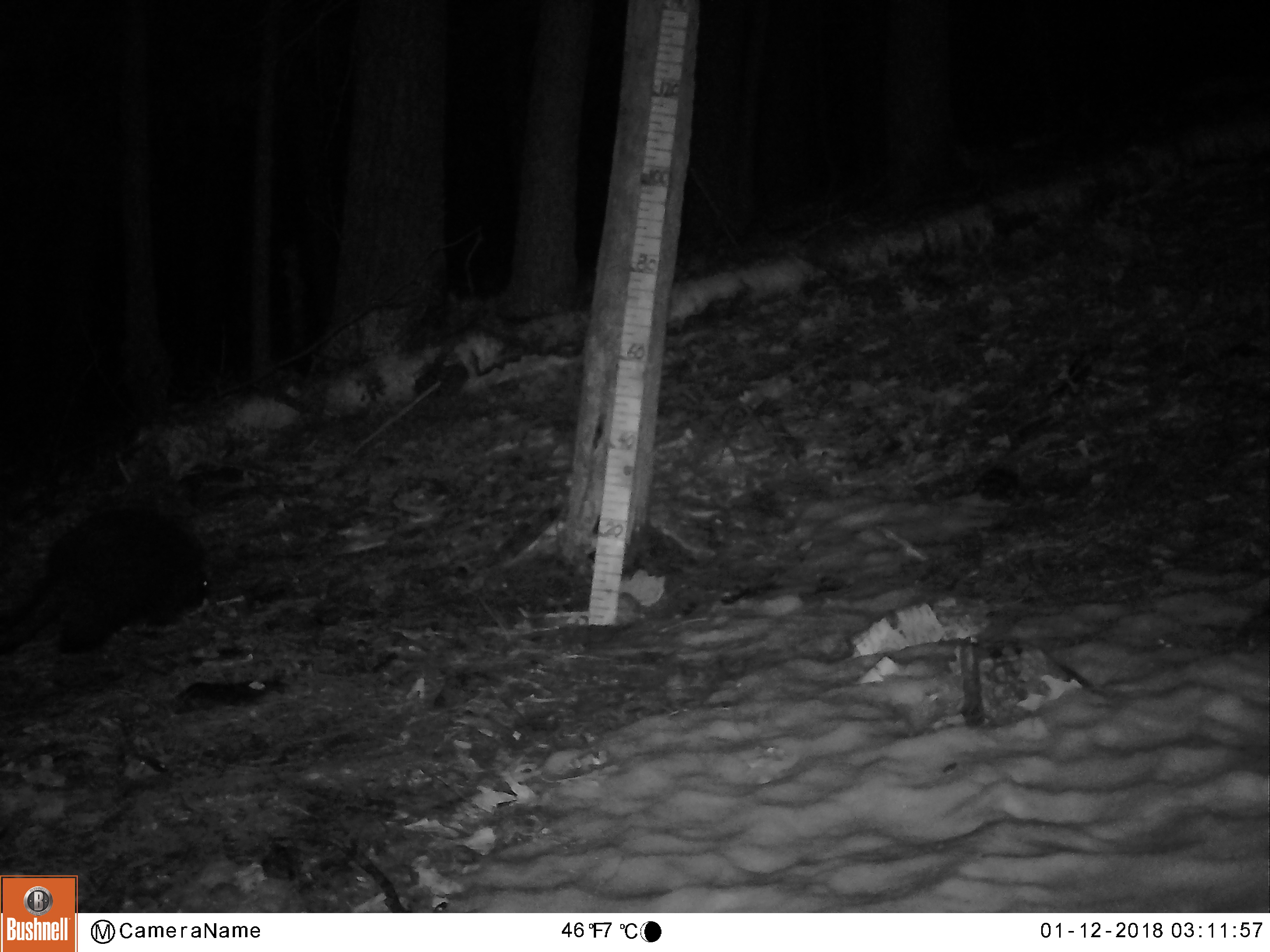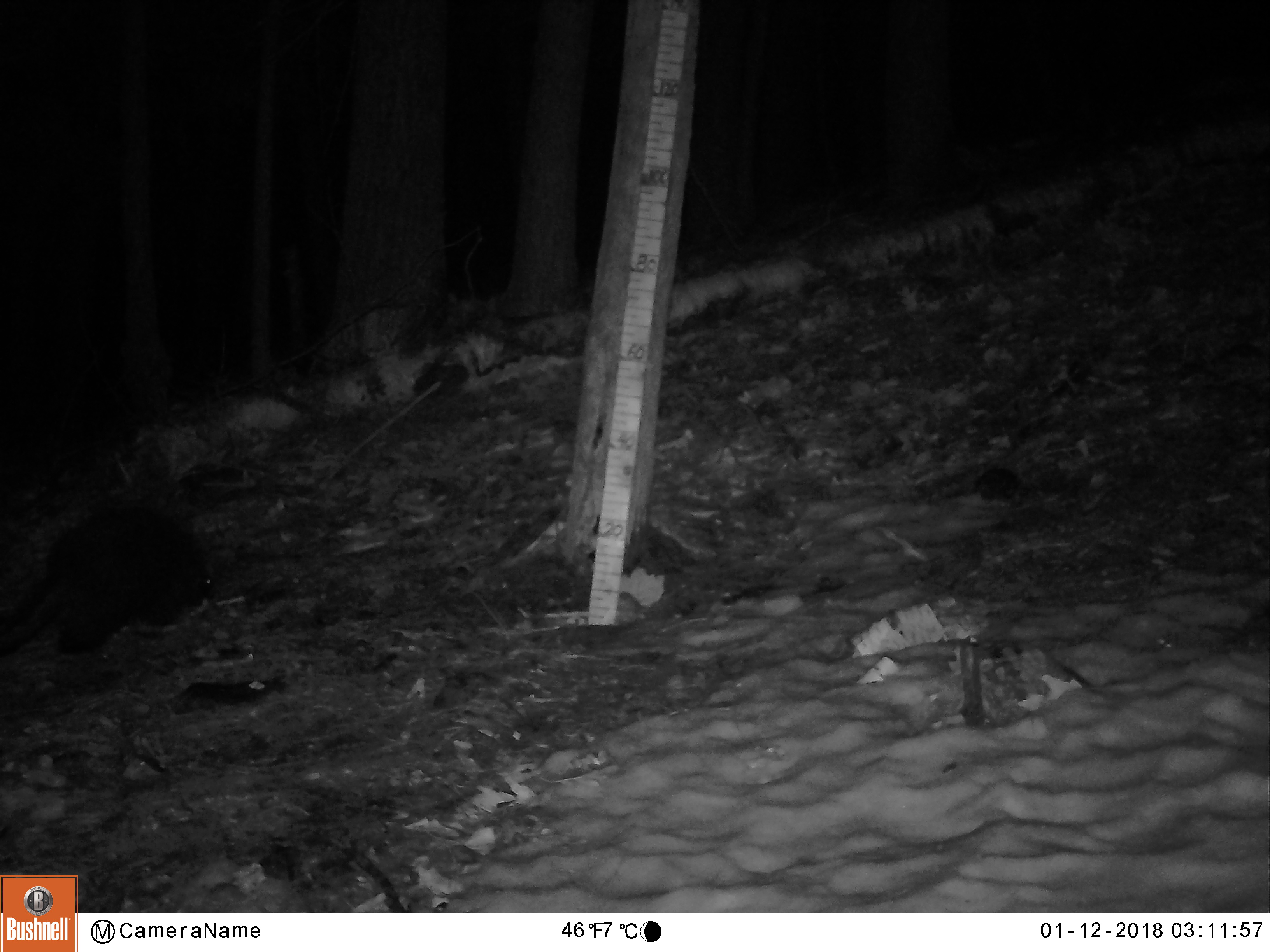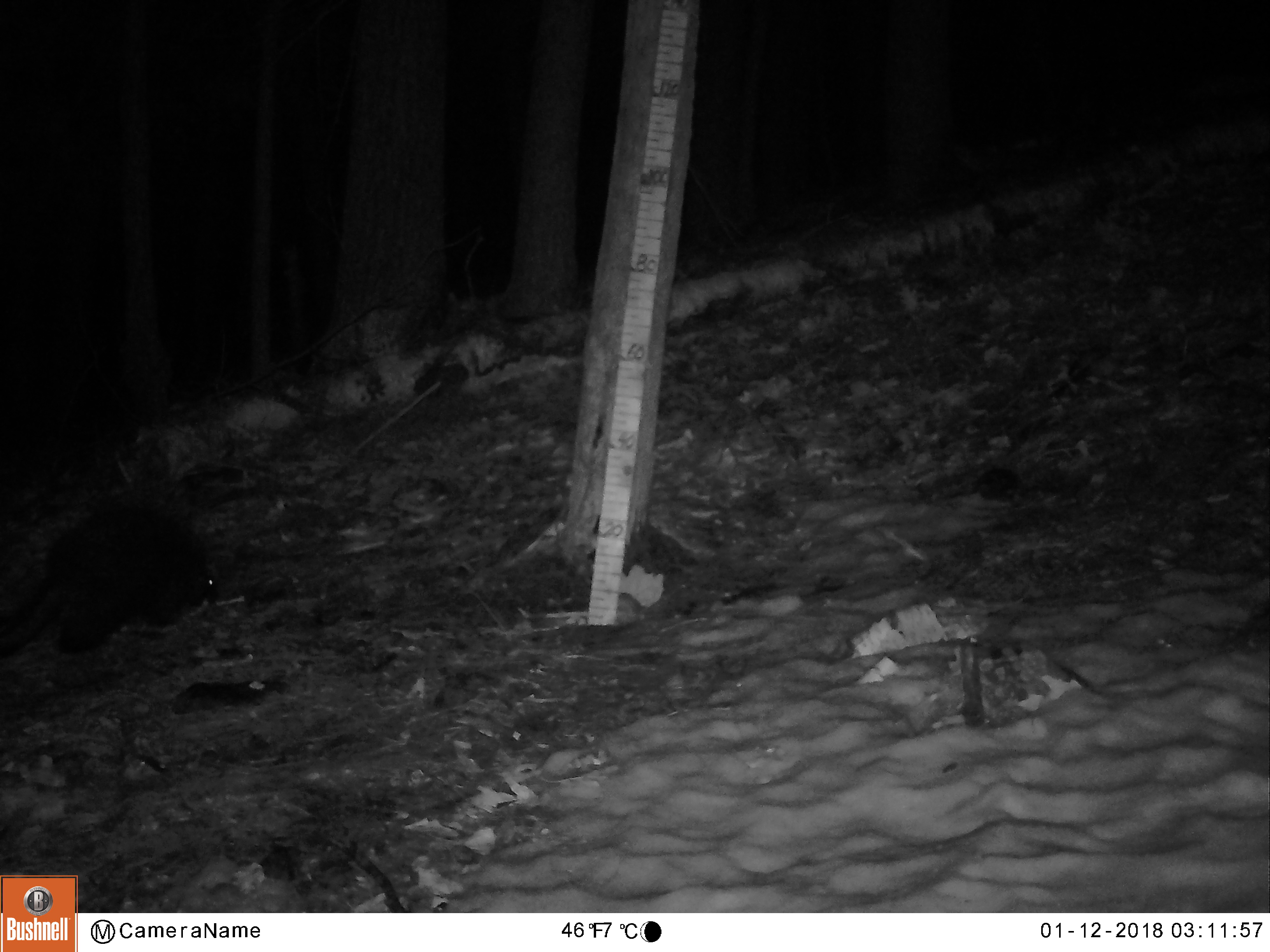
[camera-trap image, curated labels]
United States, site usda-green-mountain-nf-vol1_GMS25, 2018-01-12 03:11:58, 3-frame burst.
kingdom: Animalia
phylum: Chordata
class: Mammalia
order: Rodentia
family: Erethizontidae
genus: Erethizon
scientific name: Erethizon dorsatum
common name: porcupine